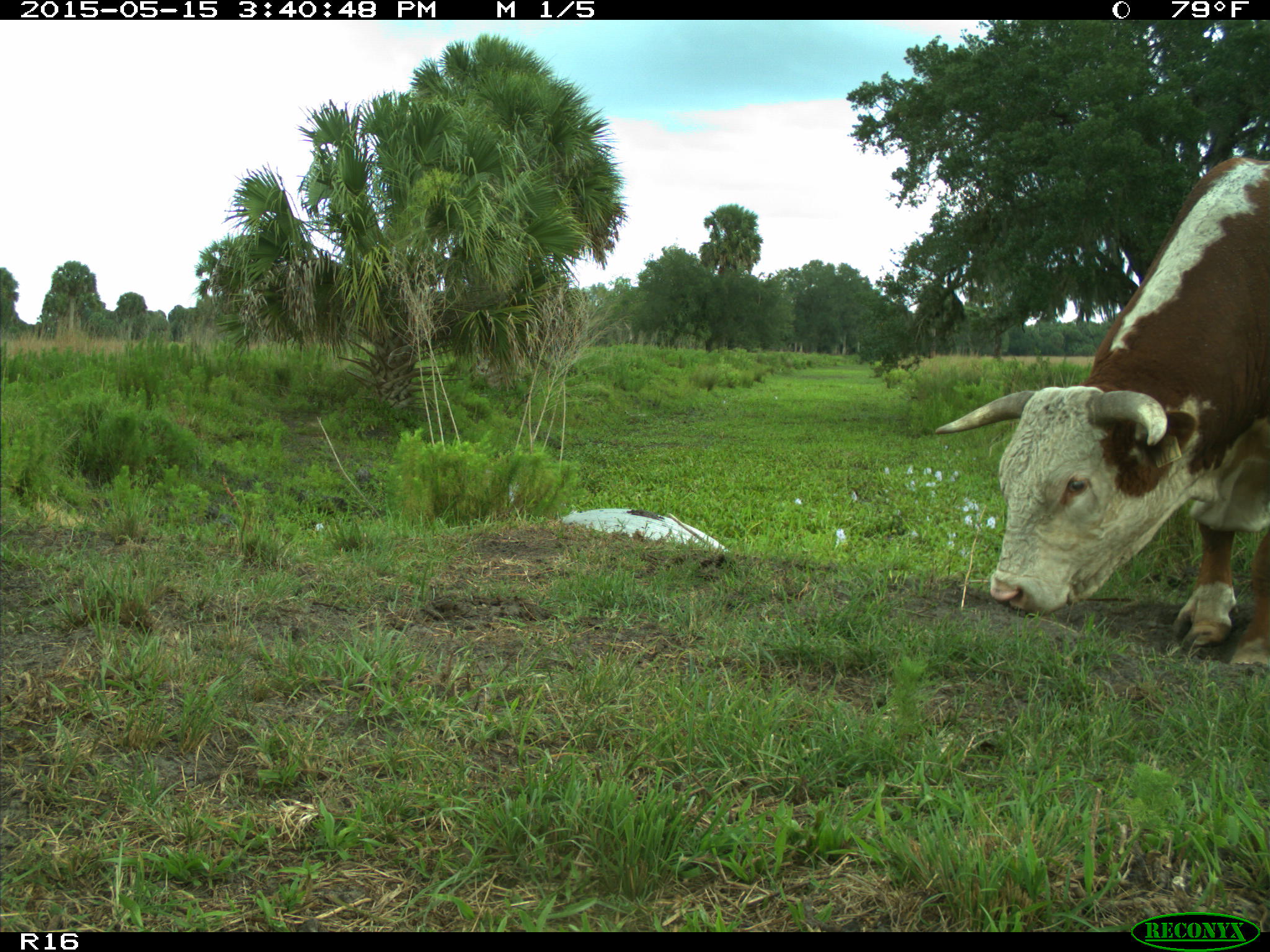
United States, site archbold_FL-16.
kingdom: Animalia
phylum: Chordata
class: Mammalia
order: Artiodactyla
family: Bovidae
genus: Bos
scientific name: Bos taurus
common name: domestic cow